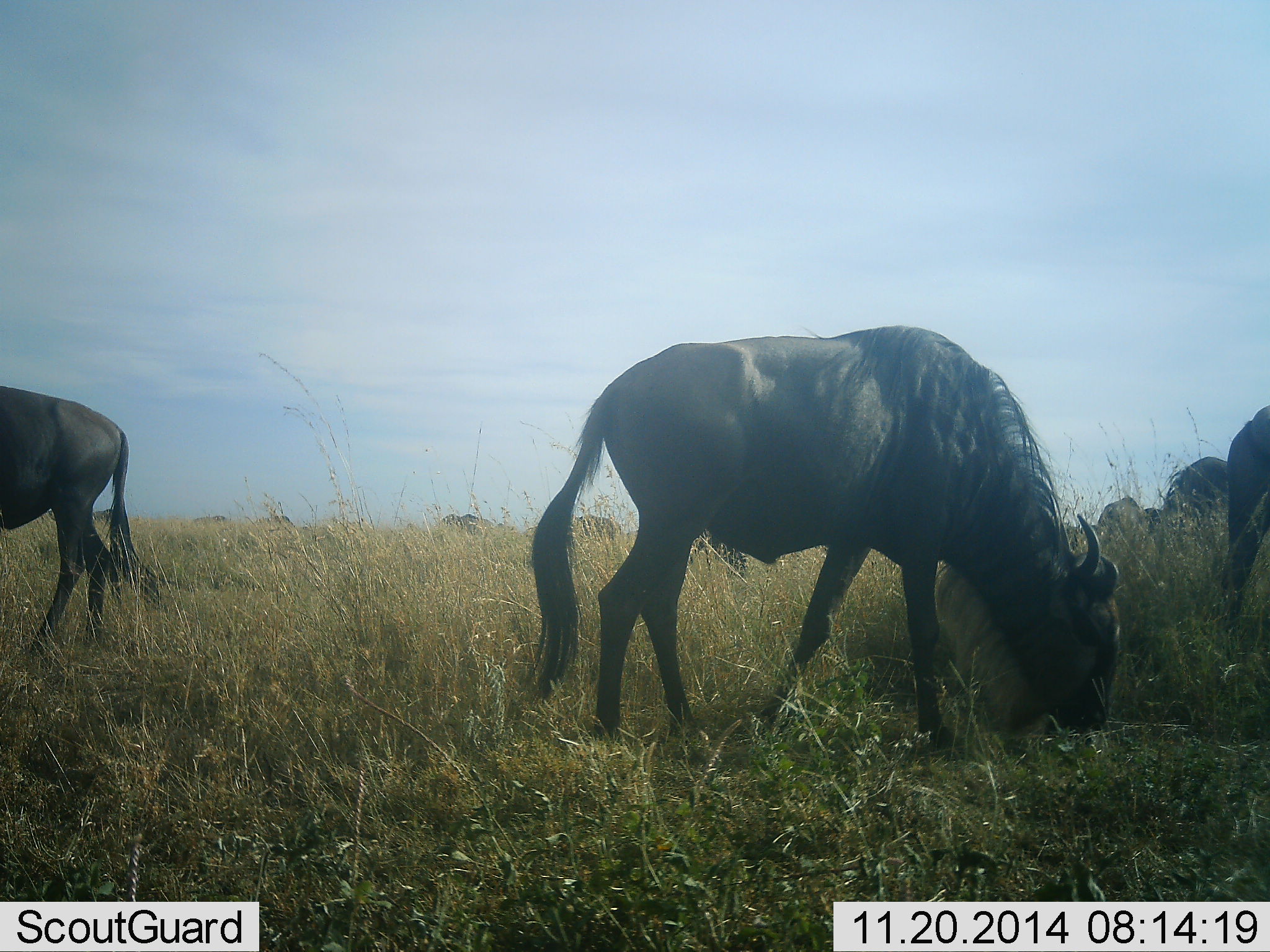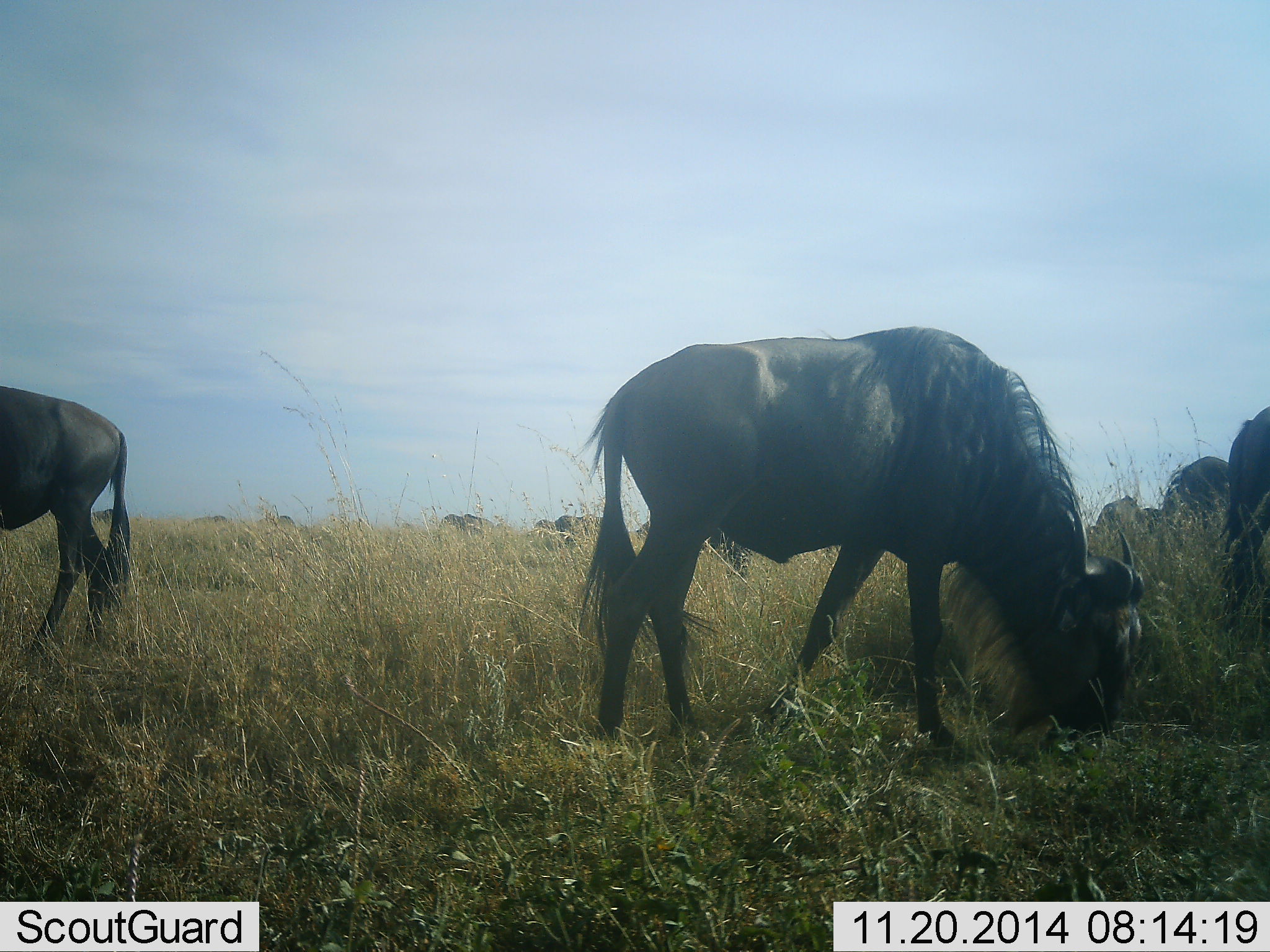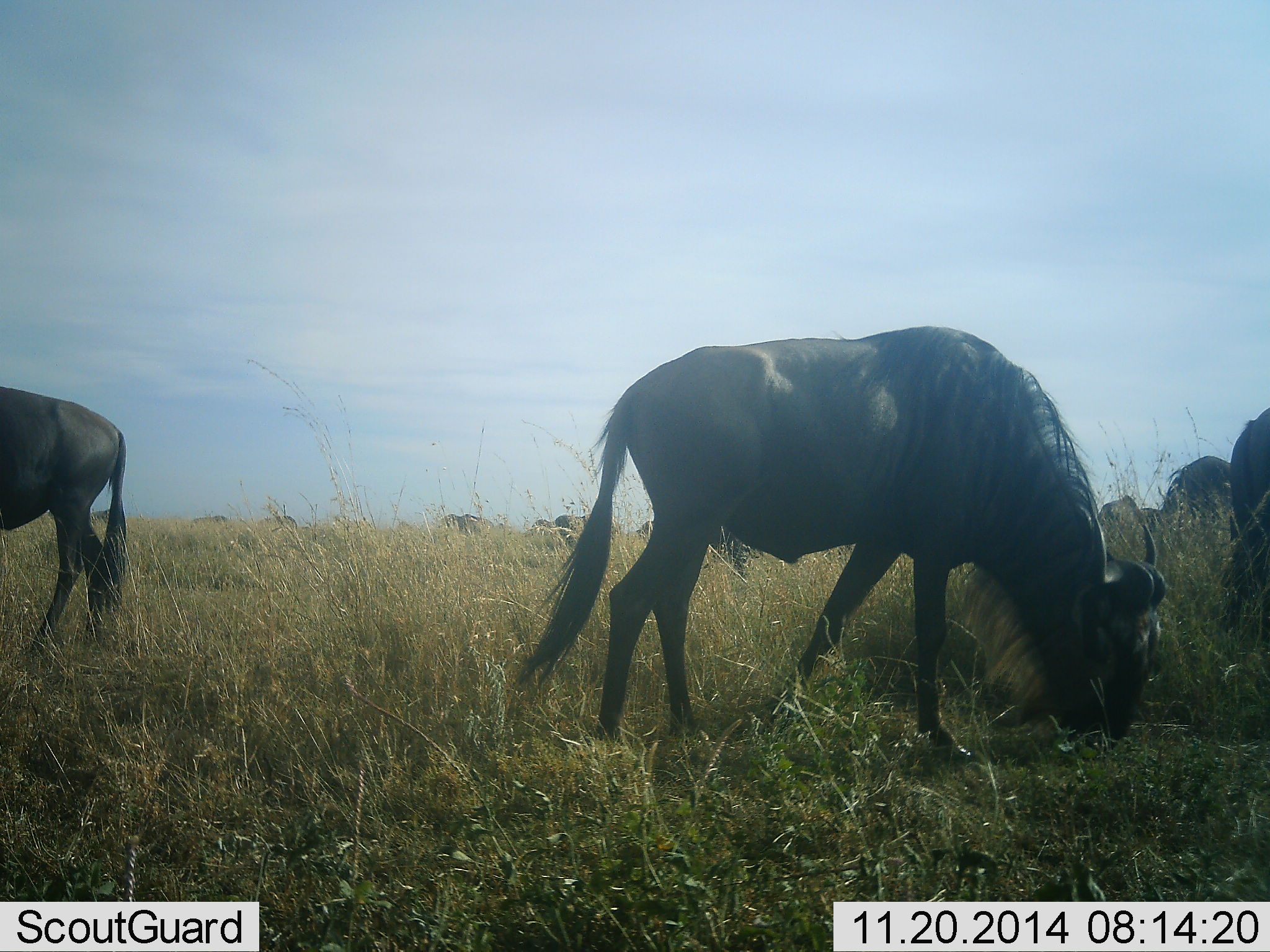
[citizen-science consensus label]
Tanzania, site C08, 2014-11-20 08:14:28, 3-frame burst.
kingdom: Animalia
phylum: Chordata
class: Mammalia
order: Artiodactyla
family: Bovidae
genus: Connochaetes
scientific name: Connochaetes taurinus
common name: blue wildebeest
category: wildebeest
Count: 11-50.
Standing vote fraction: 20%.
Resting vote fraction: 0%.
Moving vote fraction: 0%.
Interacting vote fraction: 0%.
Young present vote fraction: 0%.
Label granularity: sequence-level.